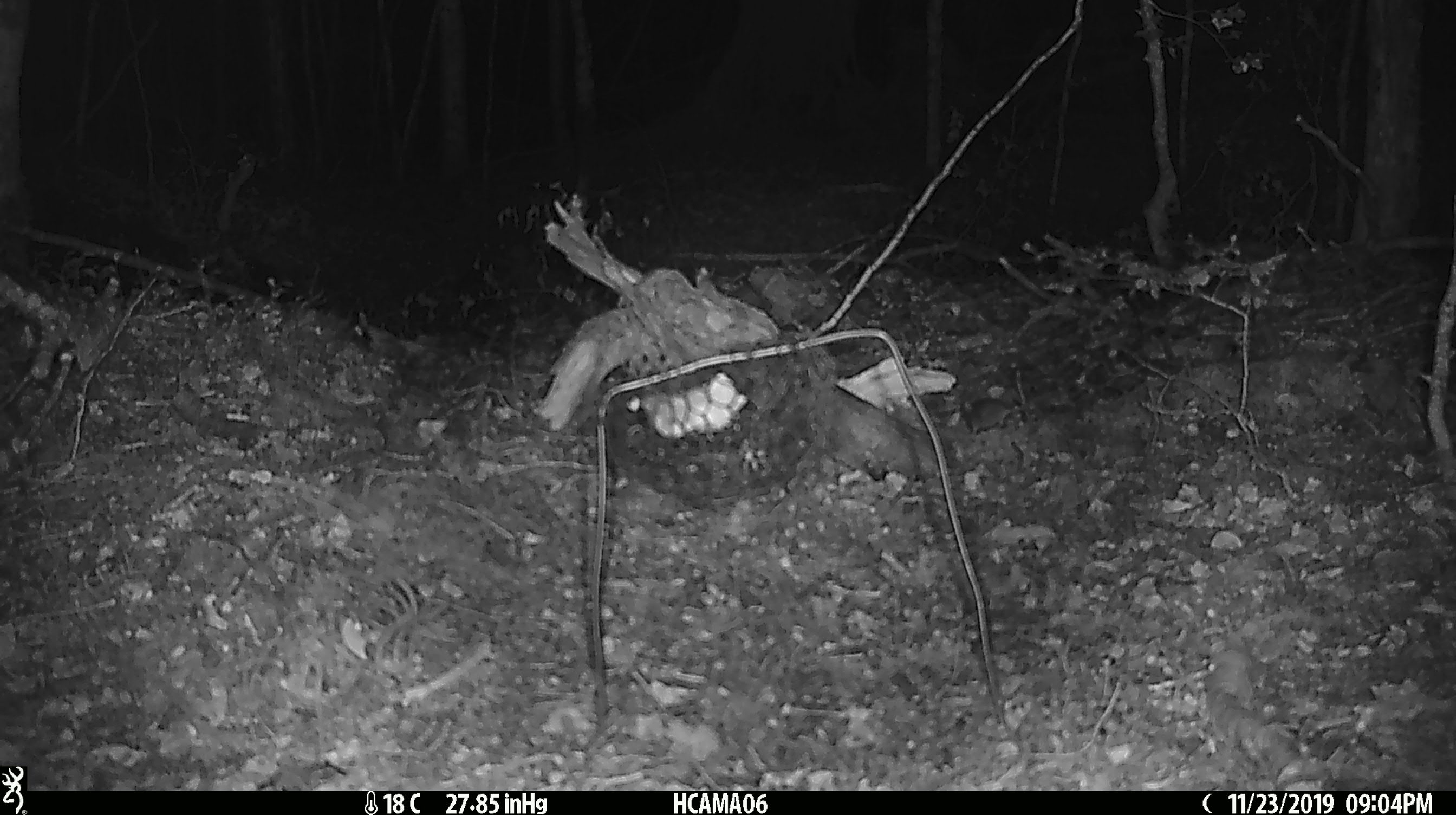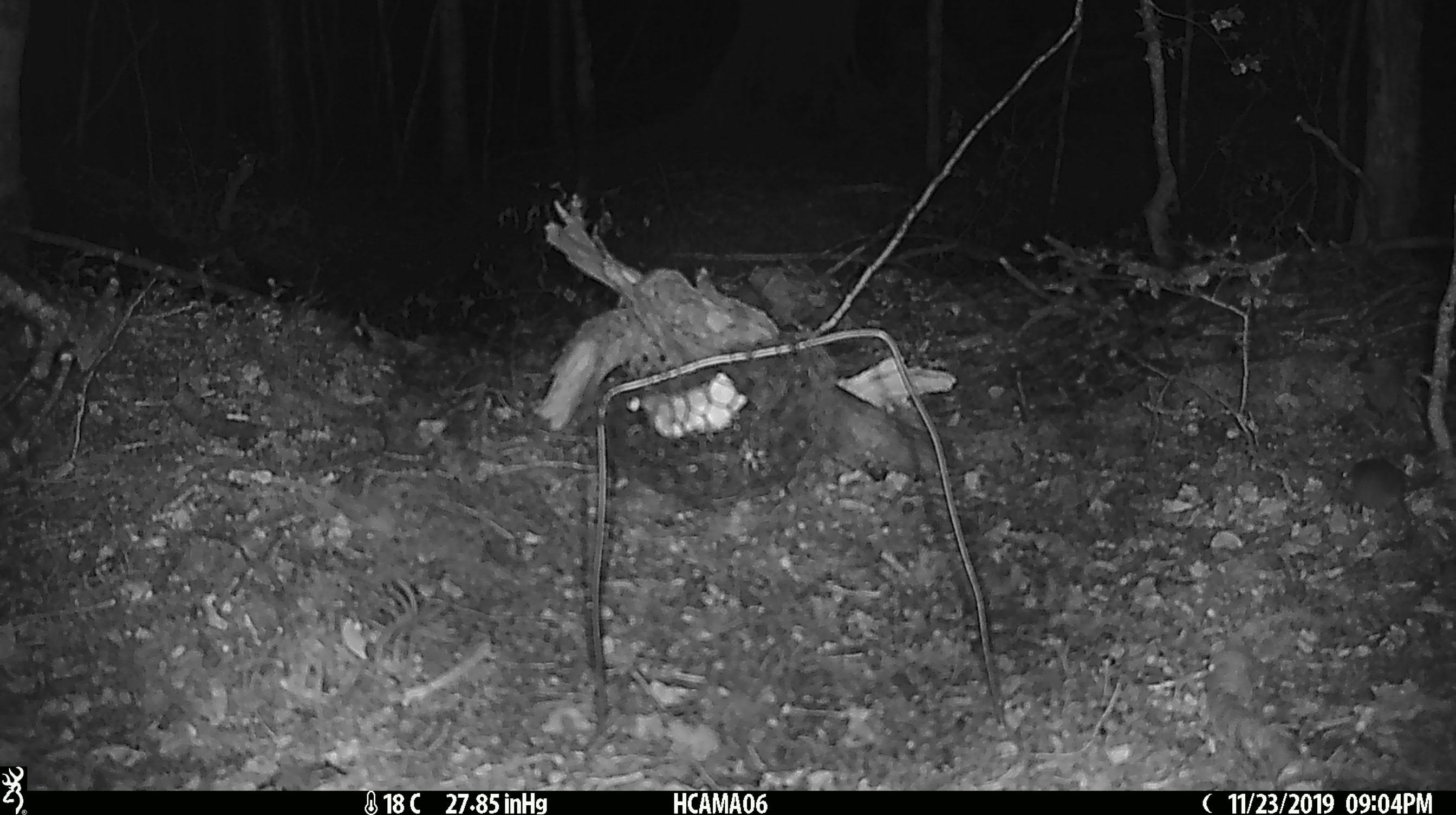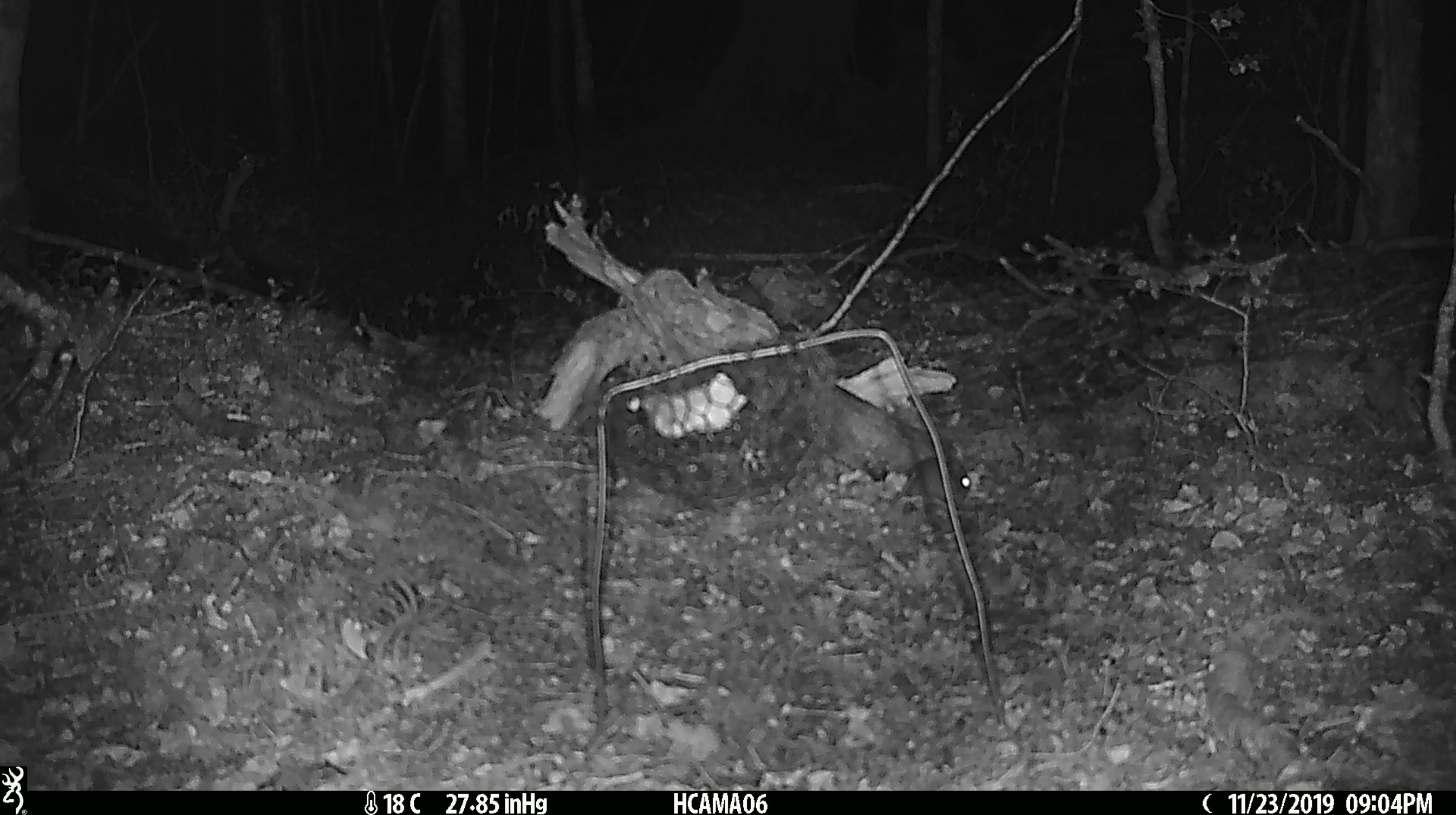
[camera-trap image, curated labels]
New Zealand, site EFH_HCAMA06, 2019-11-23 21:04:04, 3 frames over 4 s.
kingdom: Animalia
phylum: Chordata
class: Mammalia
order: Rodentia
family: Muridae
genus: Mus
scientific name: Mus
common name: mouse